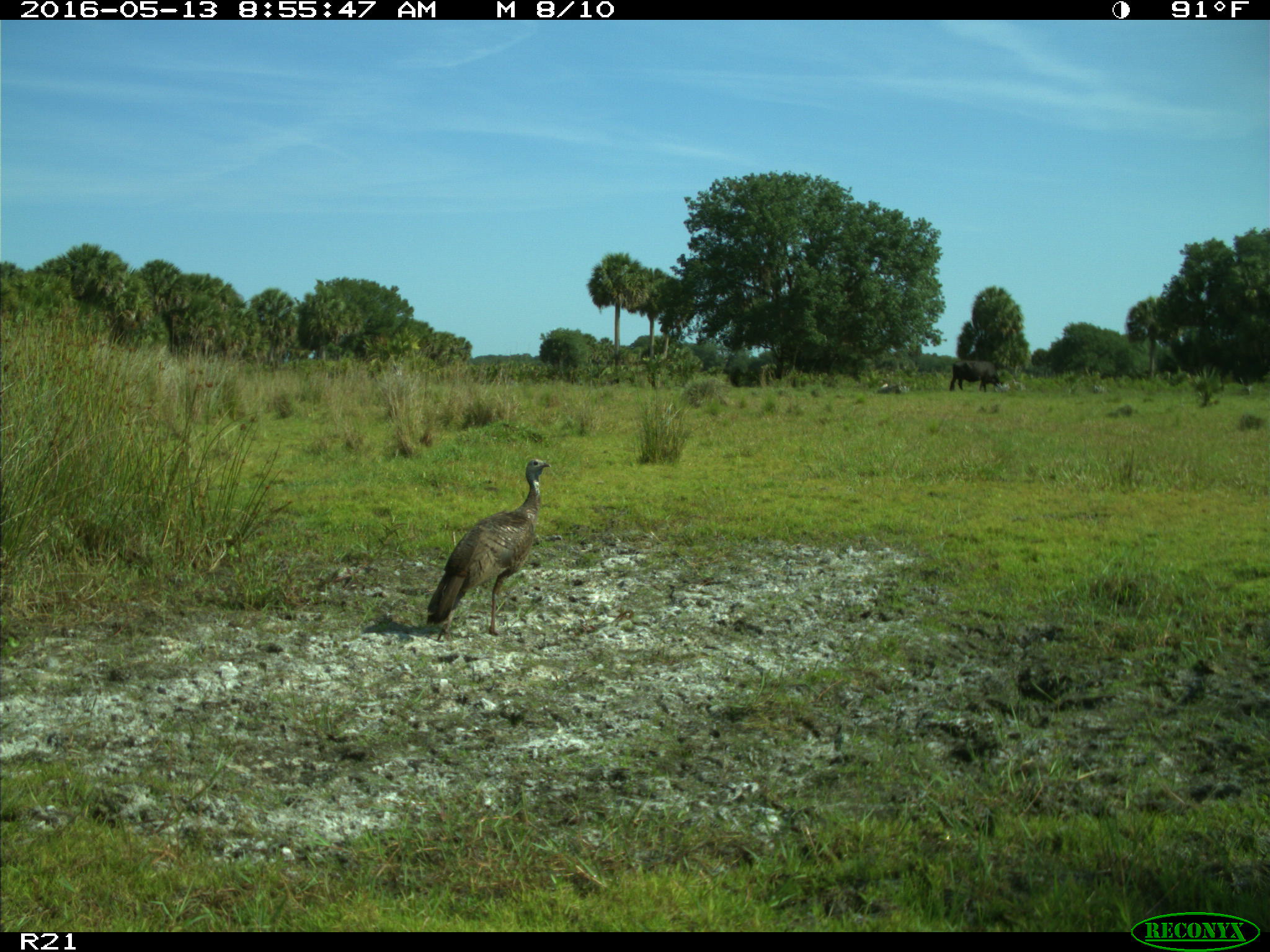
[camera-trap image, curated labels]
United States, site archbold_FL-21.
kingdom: Animalia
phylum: Chordata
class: Mammalia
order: Artiodactyla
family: Bovidae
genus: Bos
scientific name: Bos taurus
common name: domestic cow